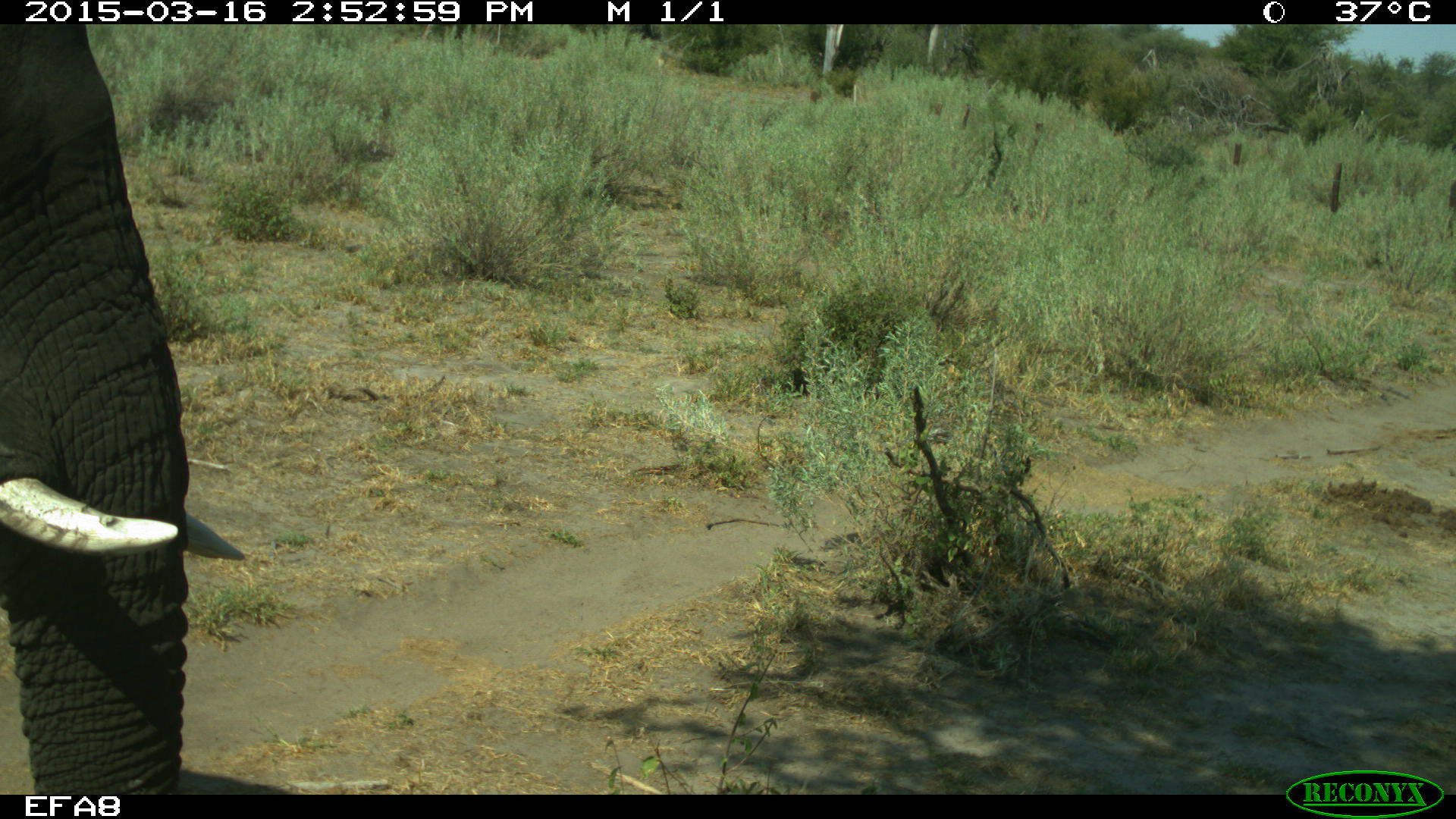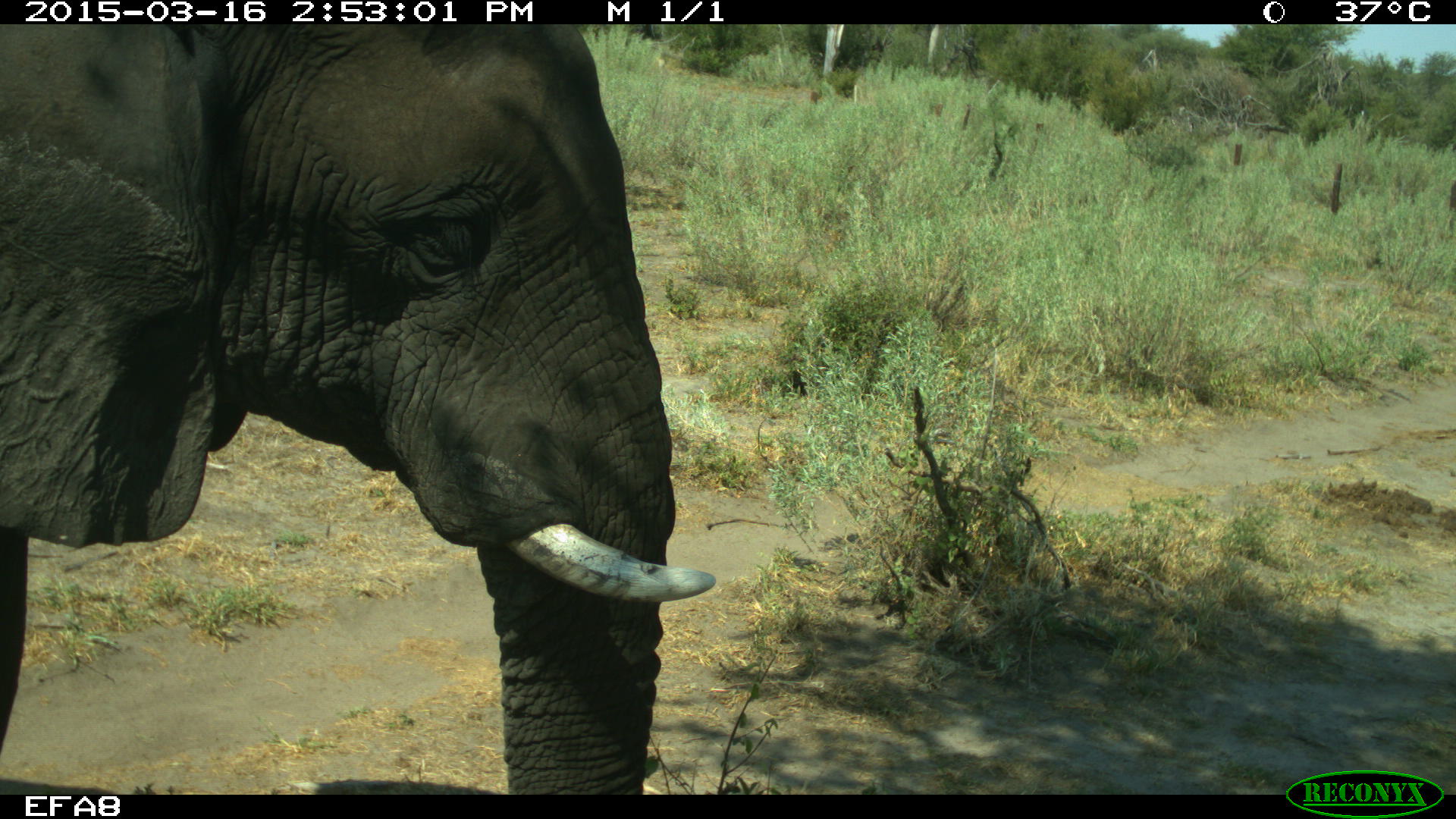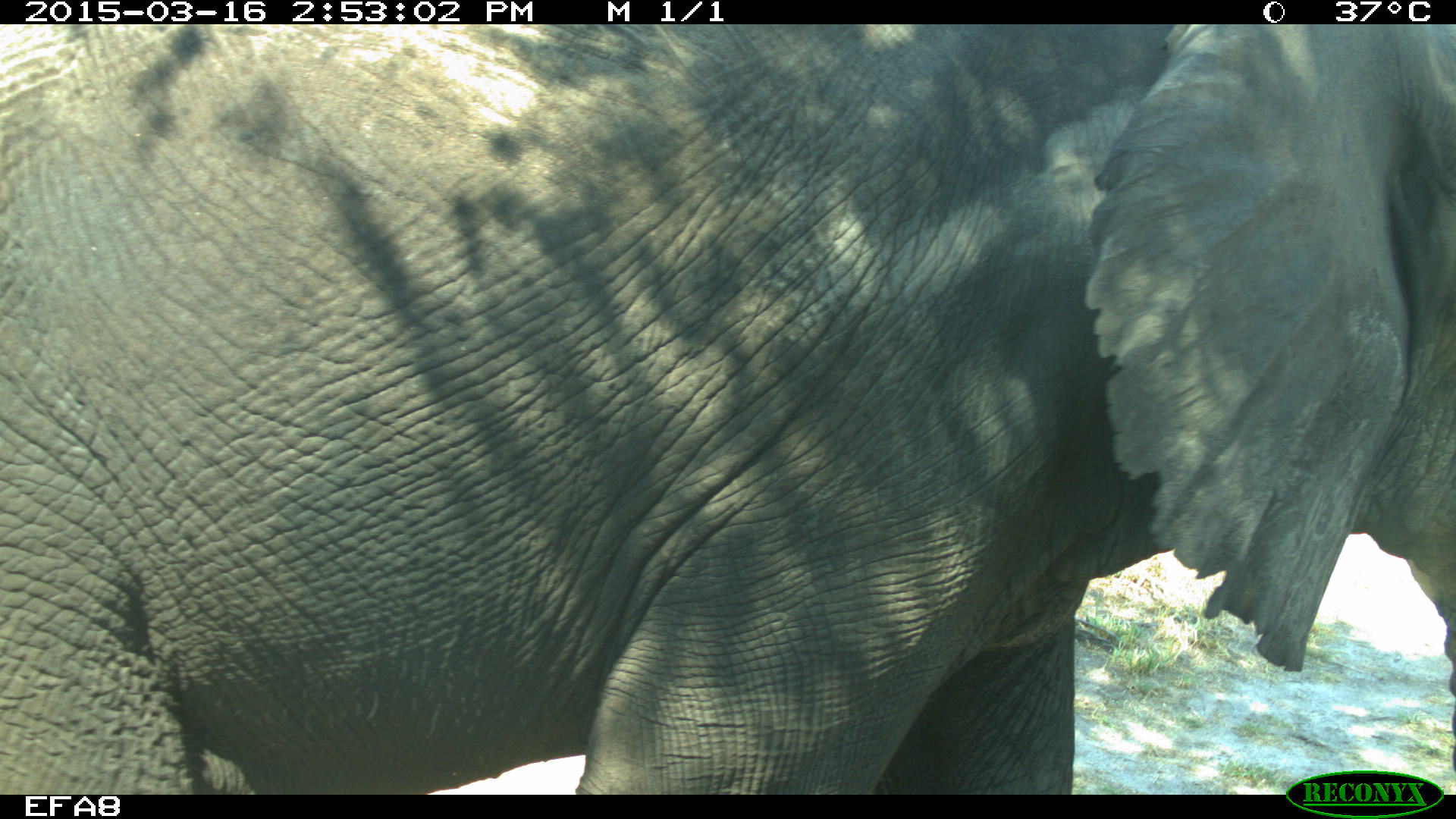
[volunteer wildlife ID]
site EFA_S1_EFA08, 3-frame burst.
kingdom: Animalia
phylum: Chordata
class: Mammalia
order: Proboscidea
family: Elephantidae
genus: Loxodonta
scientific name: Loxodonta africana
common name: african bush elephant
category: elephant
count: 1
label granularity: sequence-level